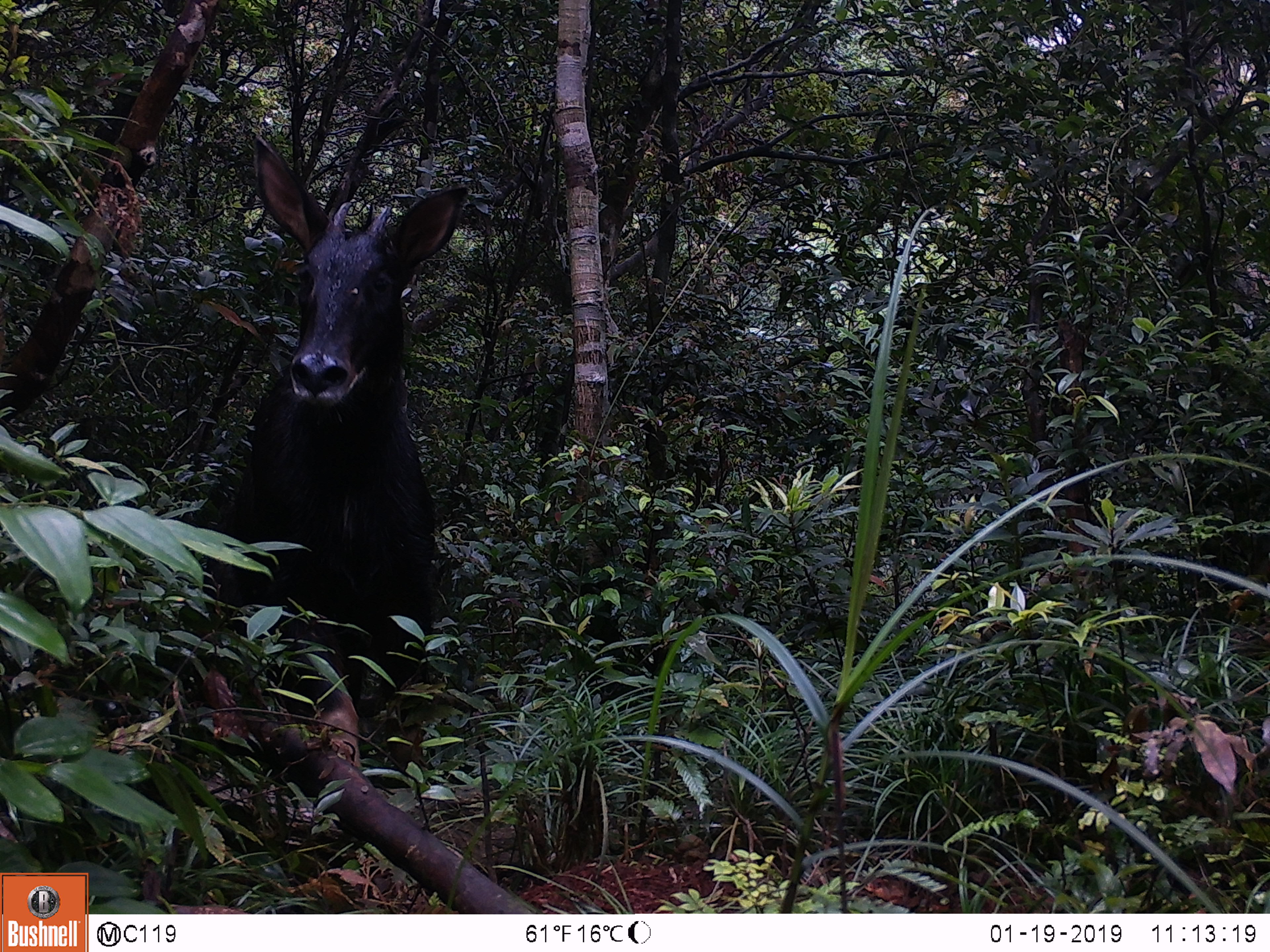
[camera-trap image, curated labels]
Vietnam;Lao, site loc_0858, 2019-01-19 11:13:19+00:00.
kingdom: Animalia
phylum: Chordata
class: Mammalia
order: Artiodactyla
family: Bovidae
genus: Capricornis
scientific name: Capricornis sumatraensis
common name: chinese serow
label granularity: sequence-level